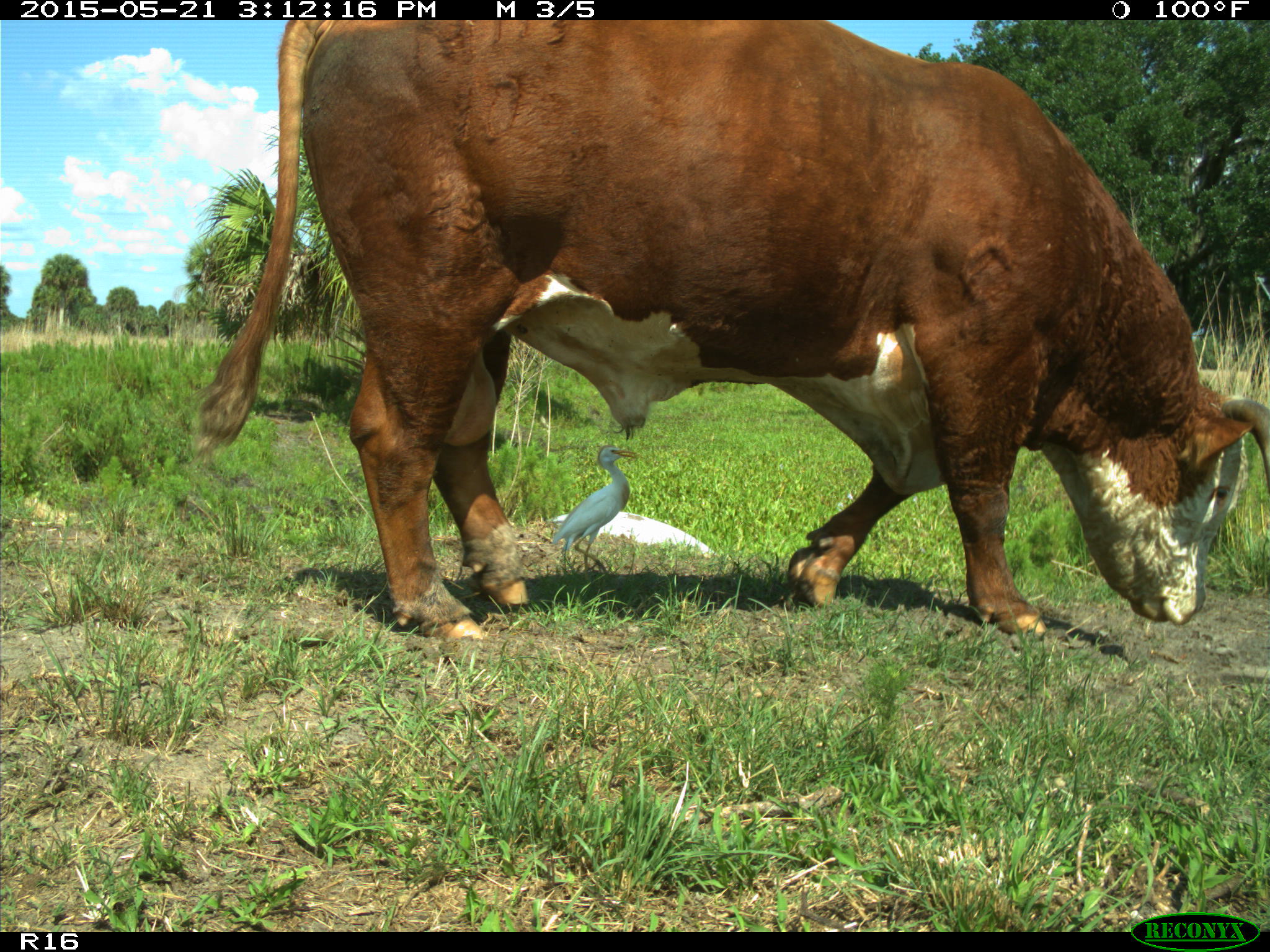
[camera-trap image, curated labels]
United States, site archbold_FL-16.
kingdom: Animalia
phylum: Chordata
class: Mammalia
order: Artiodactyla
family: Bovidae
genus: Bos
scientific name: Bos taurus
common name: domestic cow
Bos taurus (domestic cow).